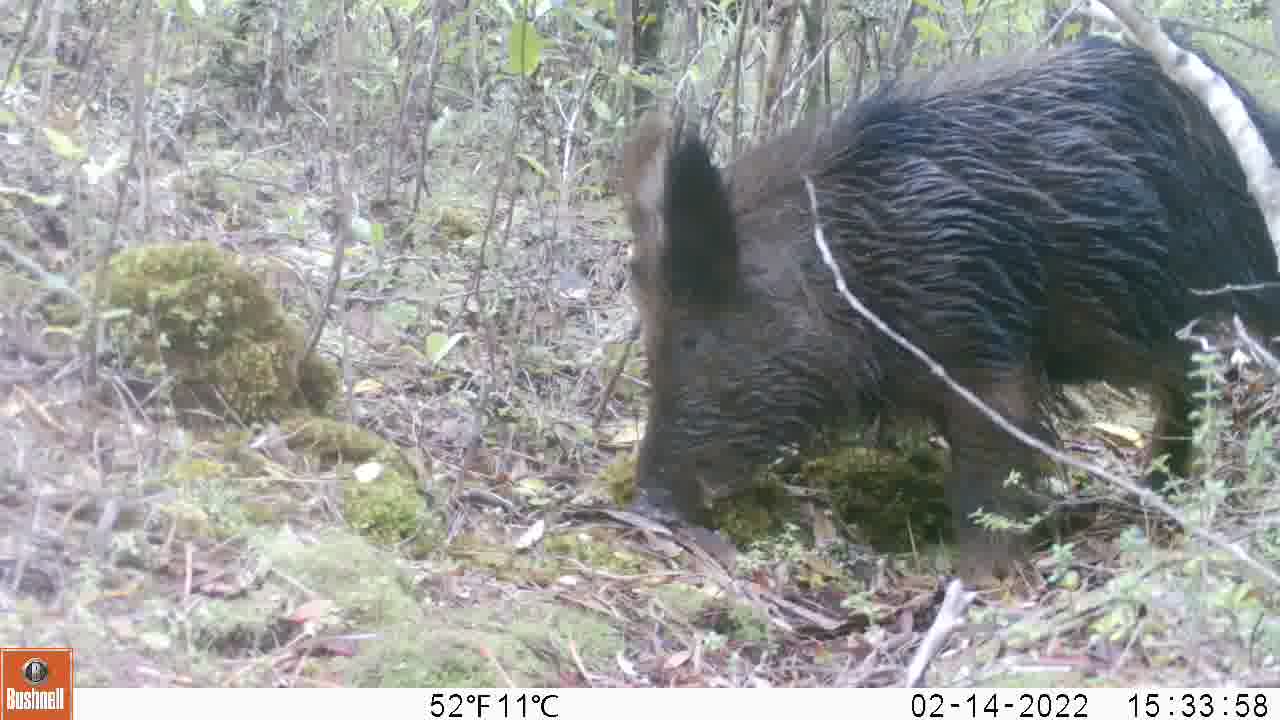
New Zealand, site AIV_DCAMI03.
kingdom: Animalia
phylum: Chordata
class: Mammalia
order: Artiodactyla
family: Suidae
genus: Sus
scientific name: Sus scrofa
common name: pig